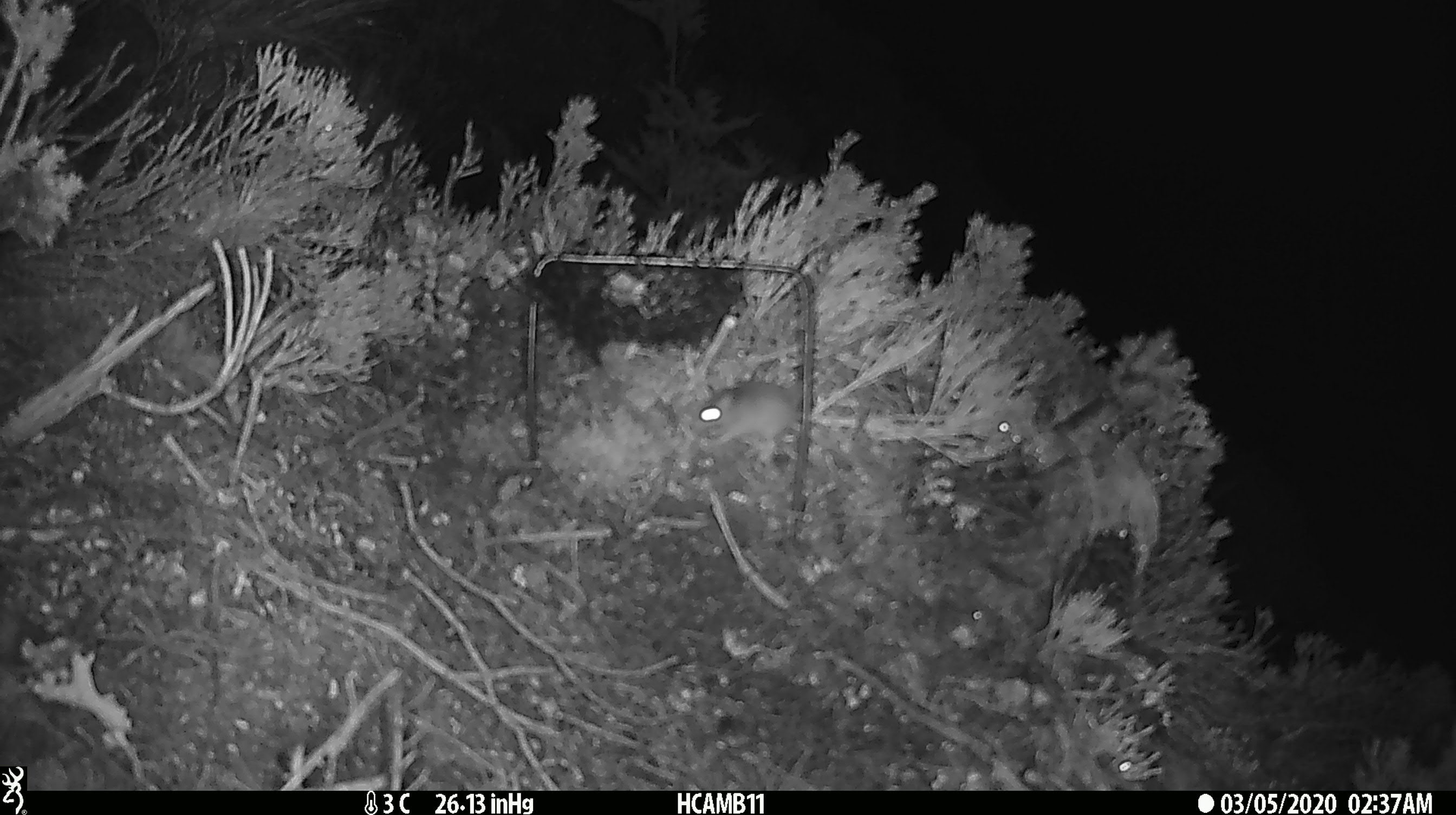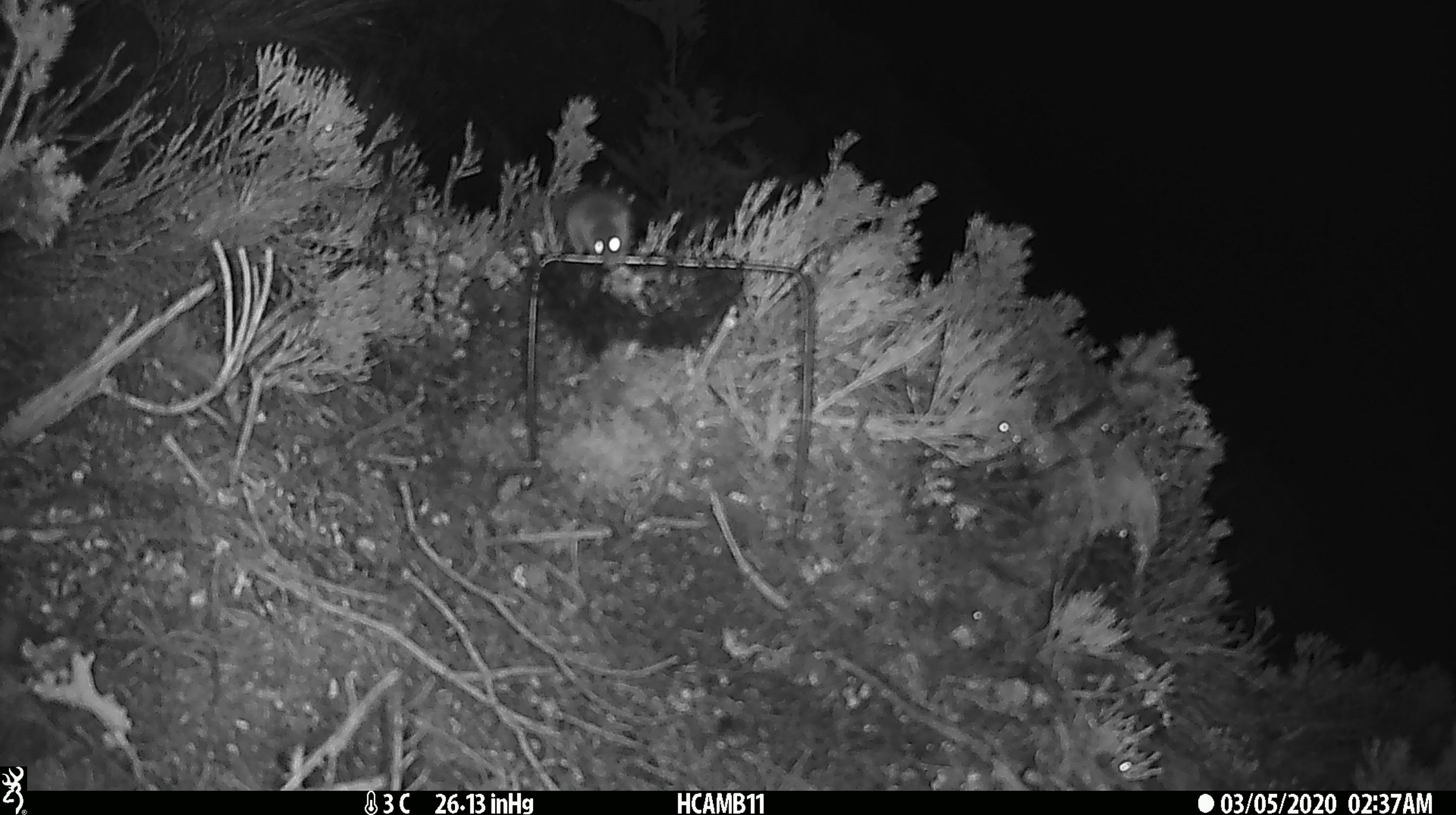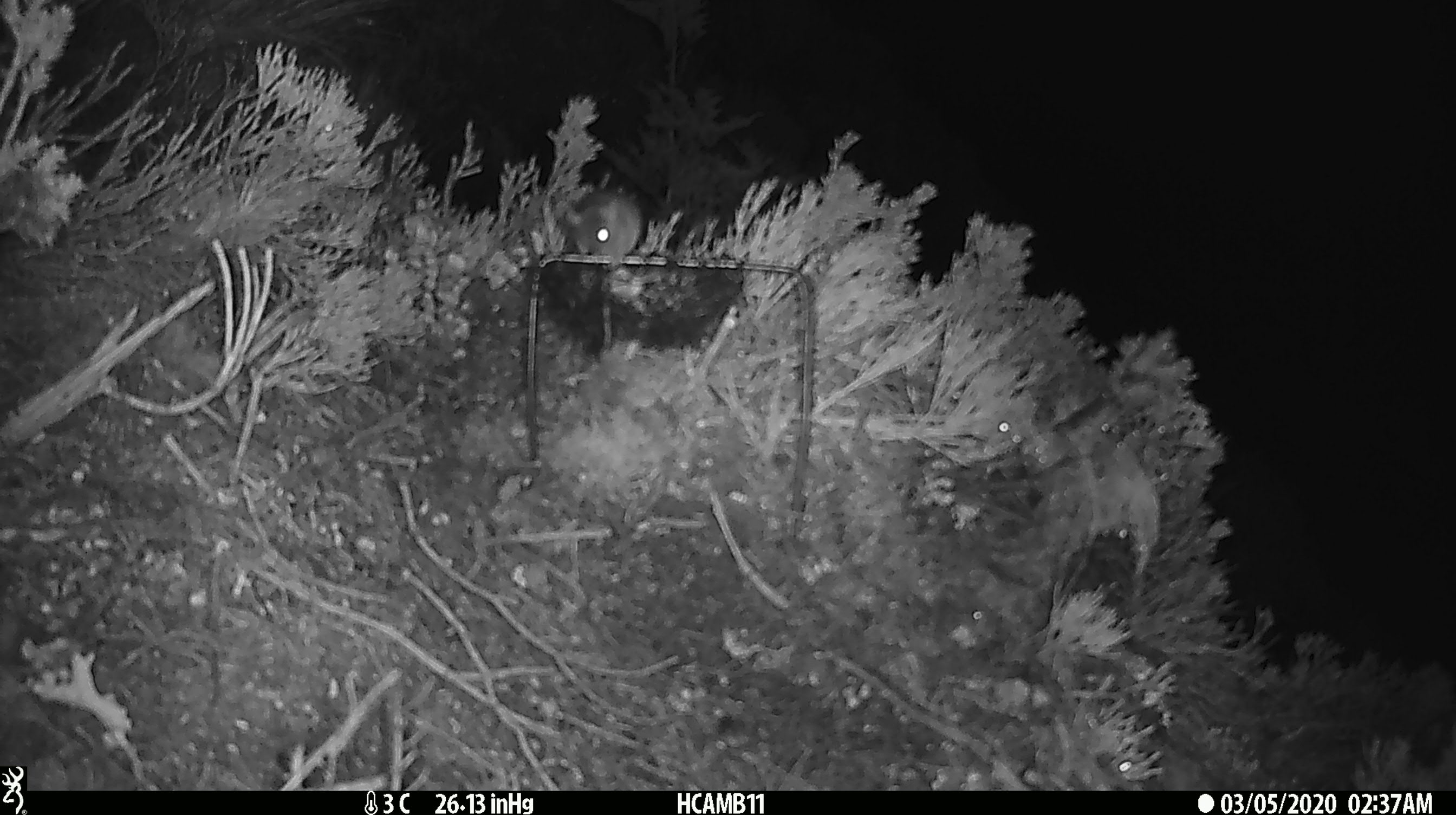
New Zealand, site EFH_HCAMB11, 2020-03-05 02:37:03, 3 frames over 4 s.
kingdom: Animalia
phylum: Chordata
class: Mammalia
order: Rodentia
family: Muridae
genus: Mus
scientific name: Mus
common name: mouse